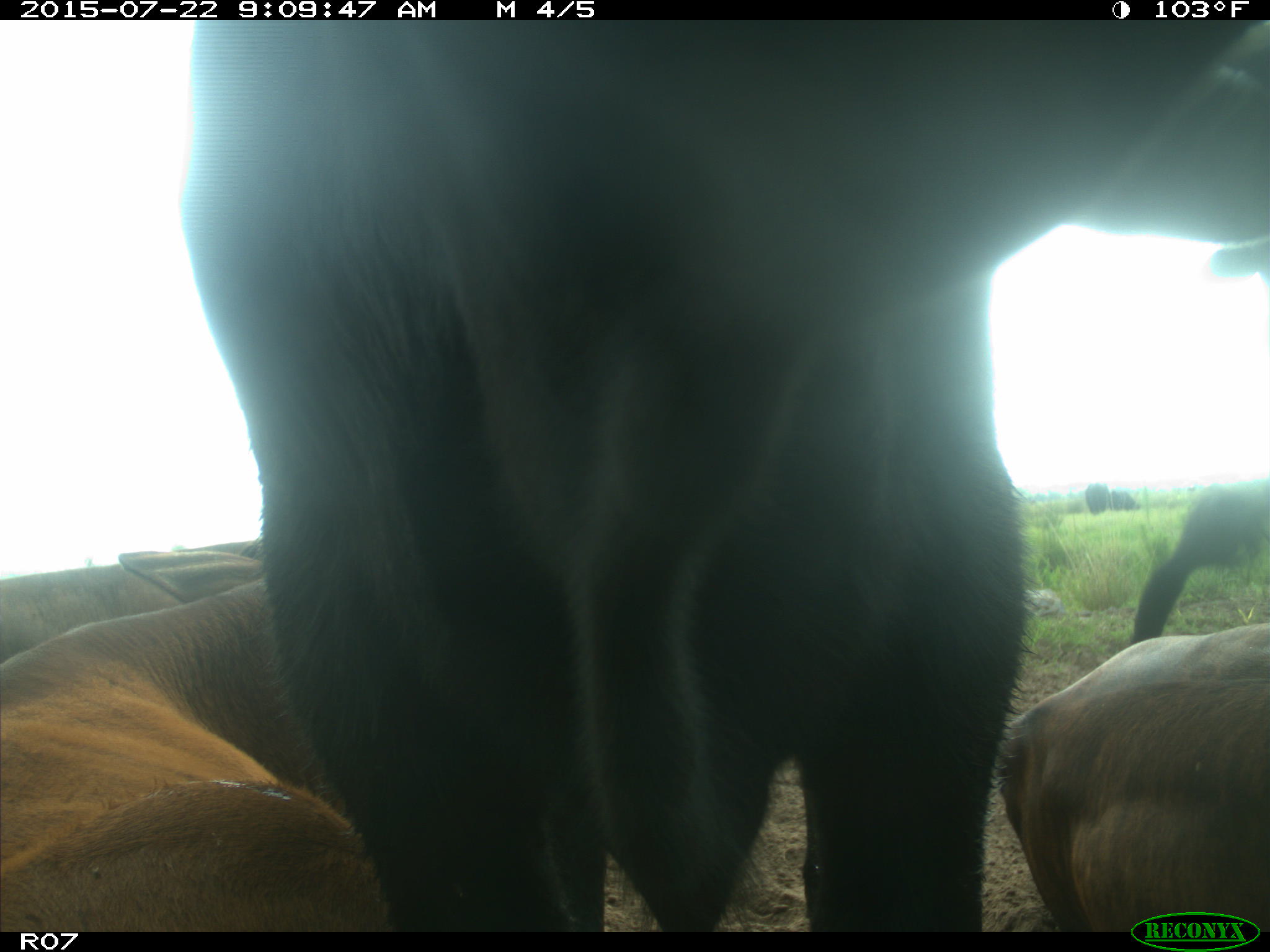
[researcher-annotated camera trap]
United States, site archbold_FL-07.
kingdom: Animalia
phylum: Chordata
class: Mammalia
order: Artiodactyla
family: Suidae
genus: Sus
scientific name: Sus scrofa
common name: wild boar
Sus scrofa (wild boar).